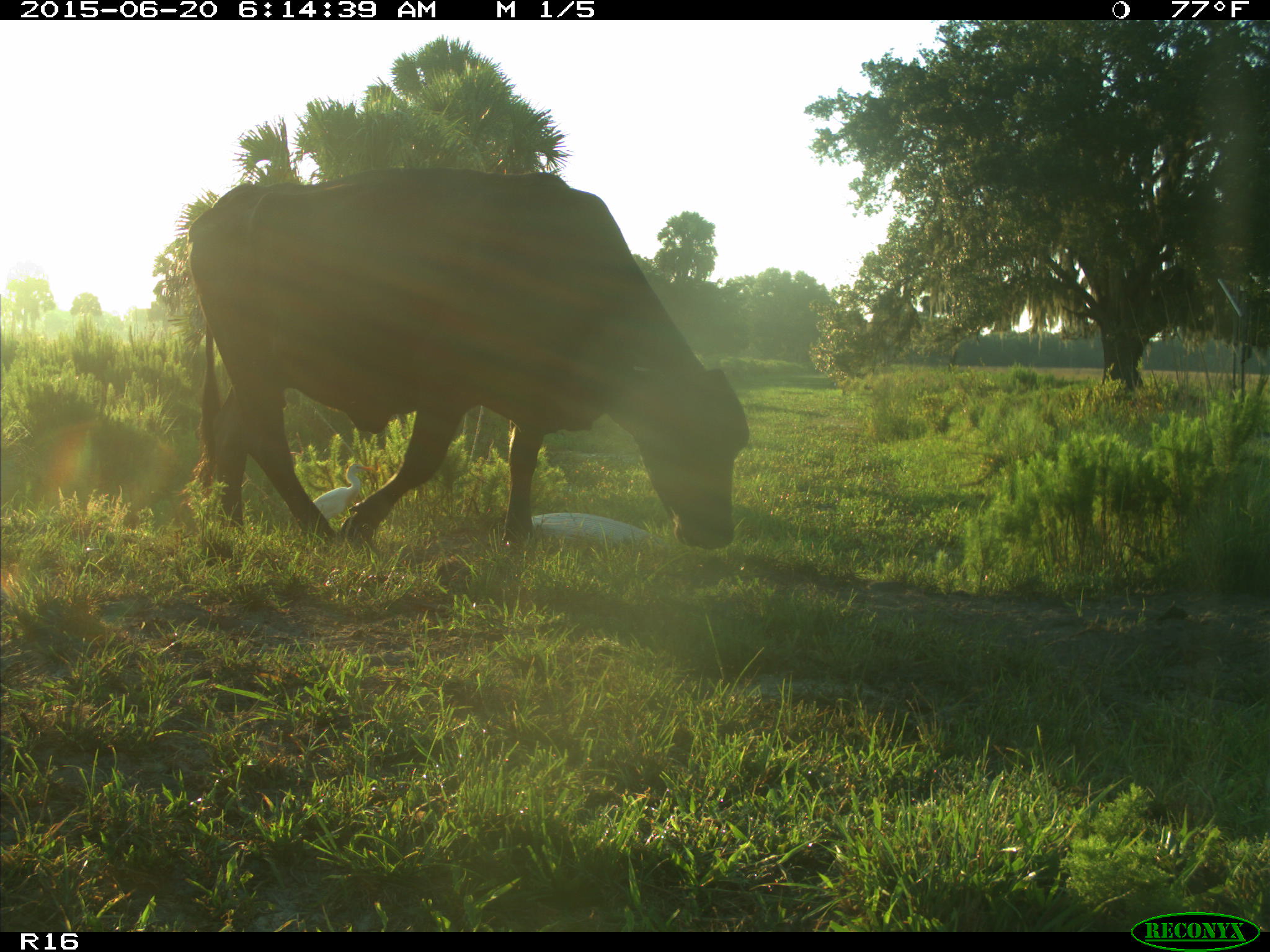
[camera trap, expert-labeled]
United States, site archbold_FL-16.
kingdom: Animalia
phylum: Chordata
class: Mammalia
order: Artiodactyla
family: Bovidae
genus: Bos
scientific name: Bos taurus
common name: domestic cow